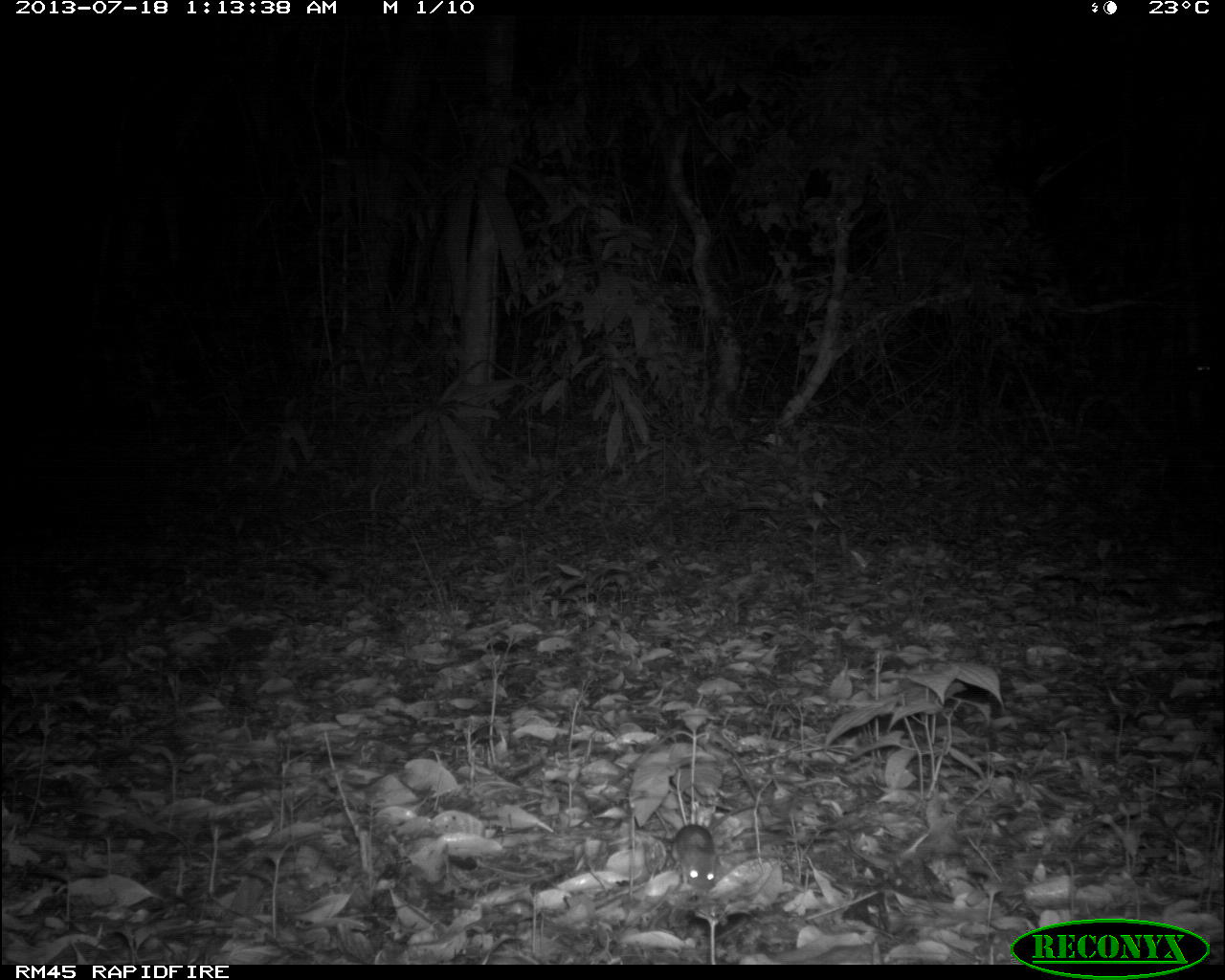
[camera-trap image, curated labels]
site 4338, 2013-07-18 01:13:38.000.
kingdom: Animalia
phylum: Chordata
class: Mammalia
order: Rodentia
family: Cricetidae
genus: Peromyscus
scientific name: Peromyscus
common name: deermice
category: peromyscus sp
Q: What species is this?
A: Peromyscus sp (deermice) (Peromyscus).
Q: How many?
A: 1.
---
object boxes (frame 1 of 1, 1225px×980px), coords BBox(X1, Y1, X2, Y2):
peromyscus sp: BBox(671, 823, 721, 890)